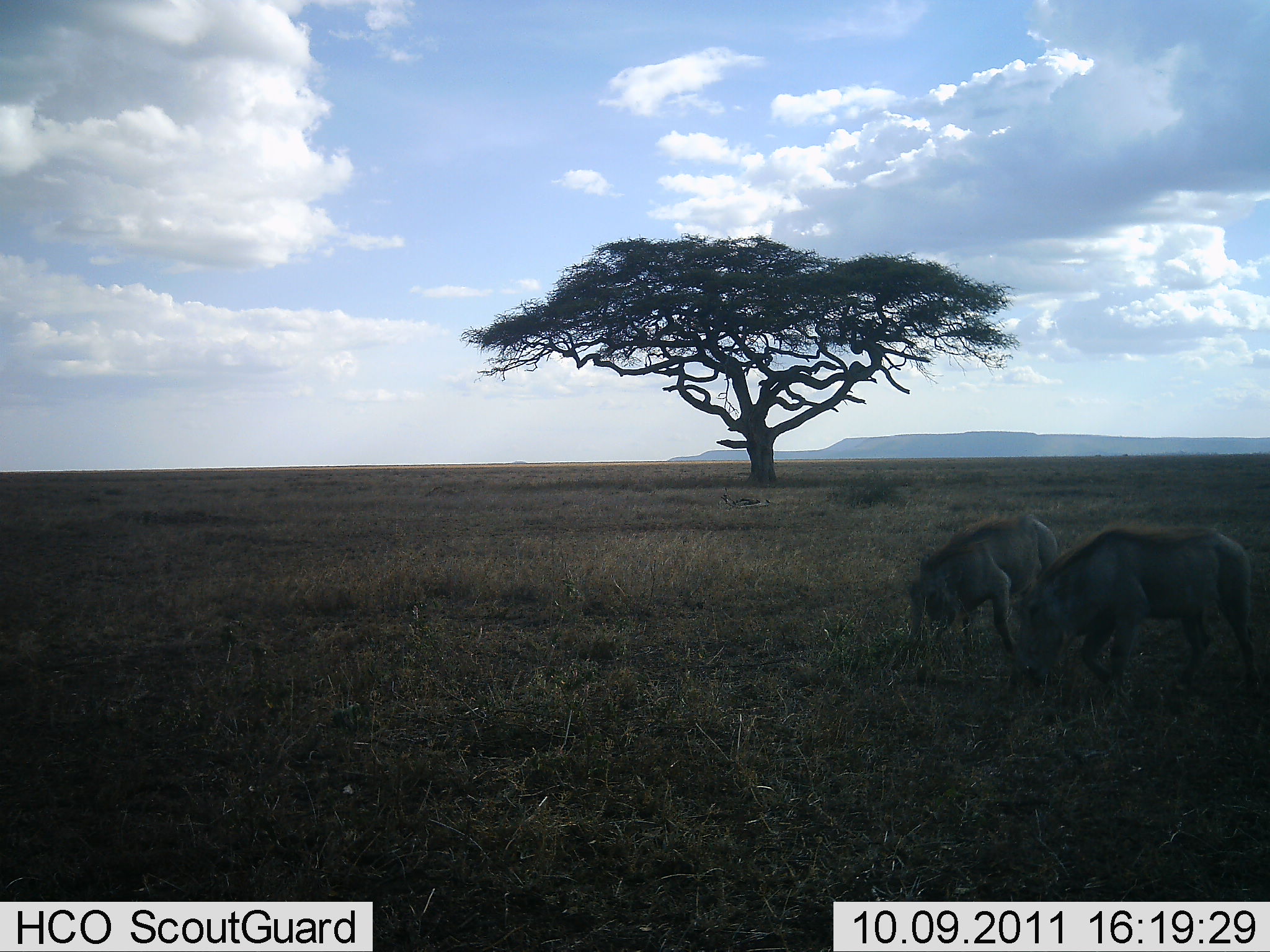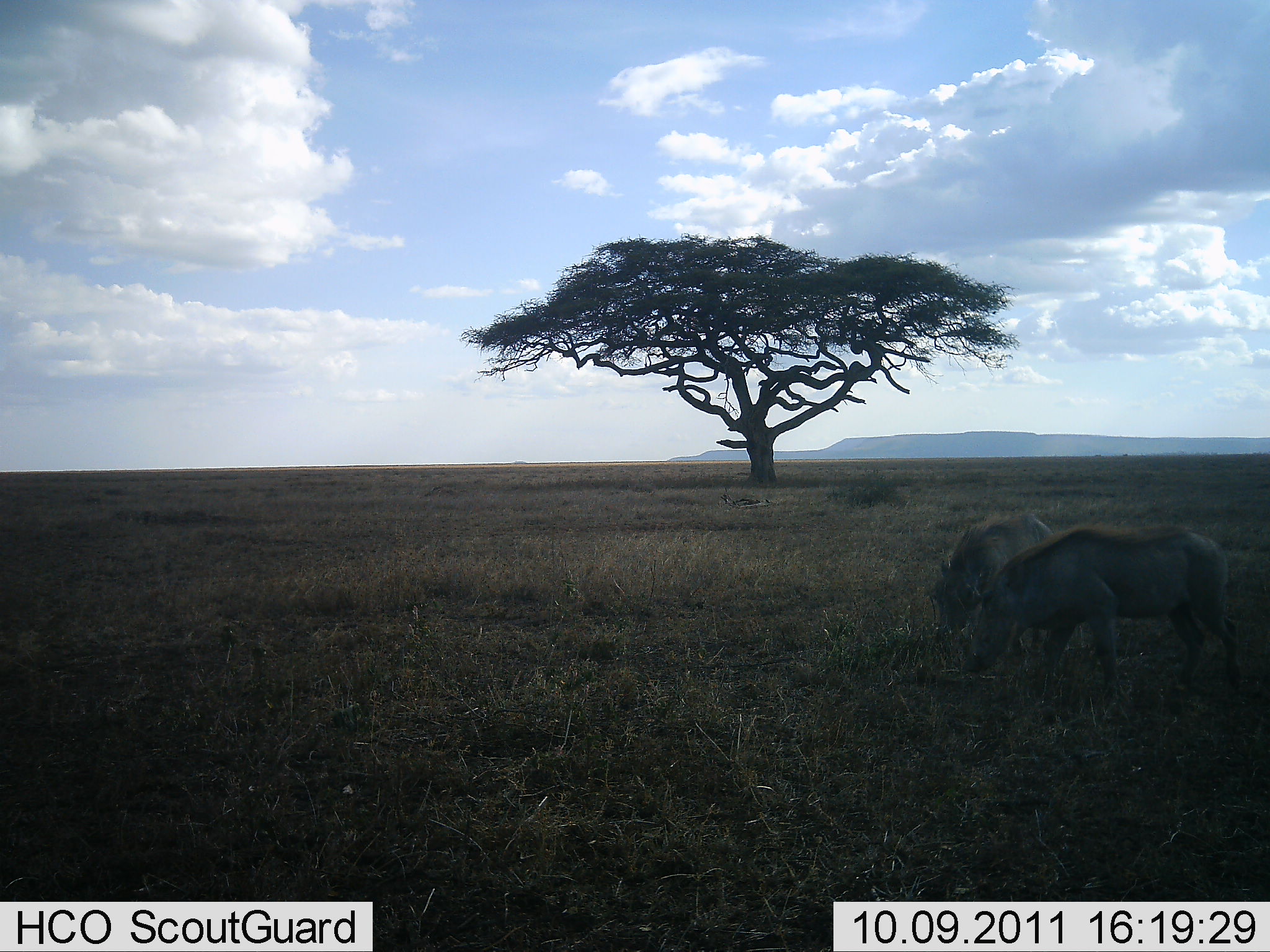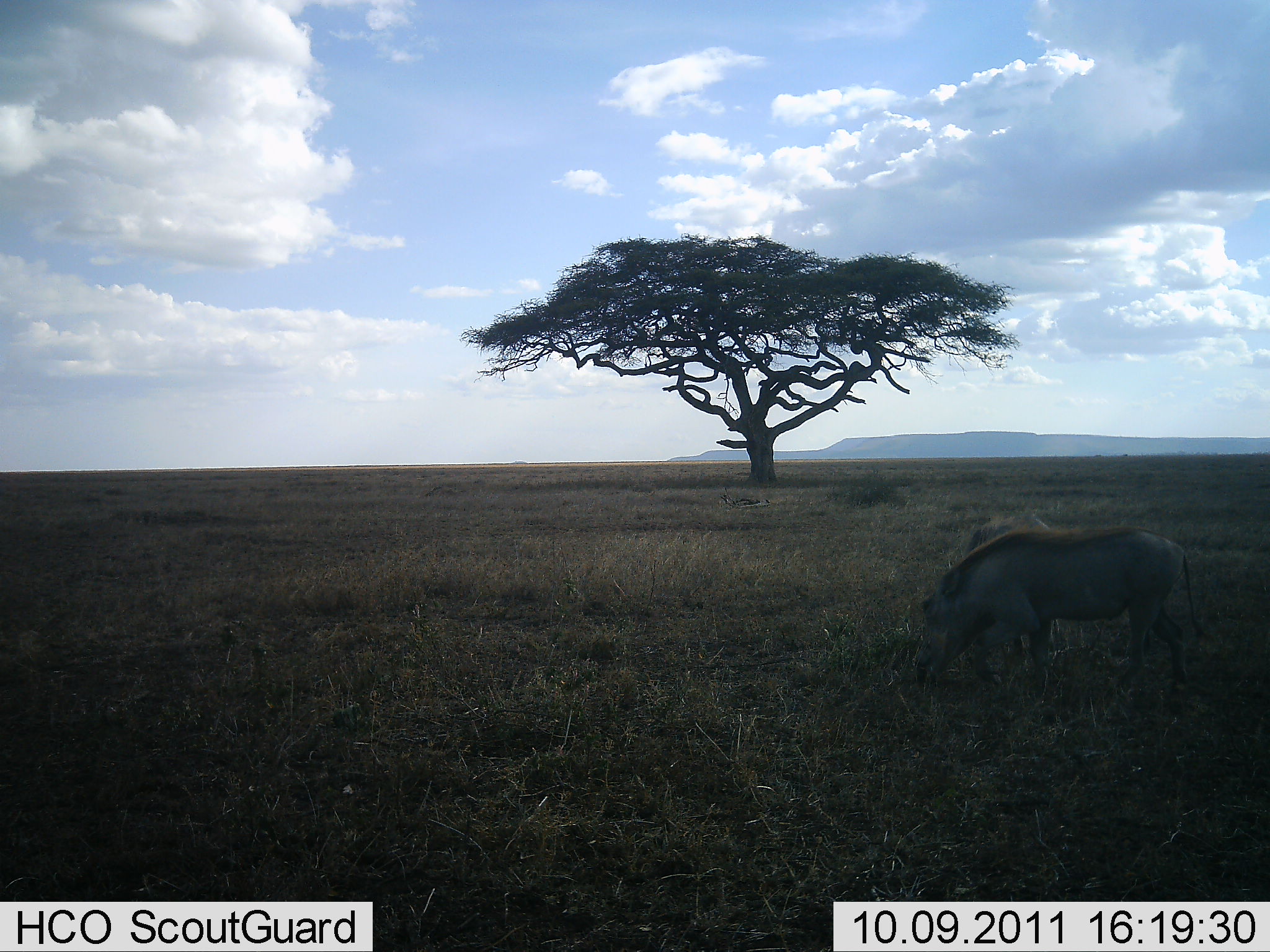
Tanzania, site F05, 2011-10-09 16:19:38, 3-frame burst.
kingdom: Animalia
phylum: Chordata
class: Mammalia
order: Artiodactyla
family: Suidae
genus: Phacochoerus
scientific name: Phacochoerus africanus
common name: warthog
Warthog (Phacochoerus africanus), count 2. Behavior (volunteer vote fractions): standing 21%, resting 0%, moving 21%, interacting 0%. Young present (vote fraction): 0%. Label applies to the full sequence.